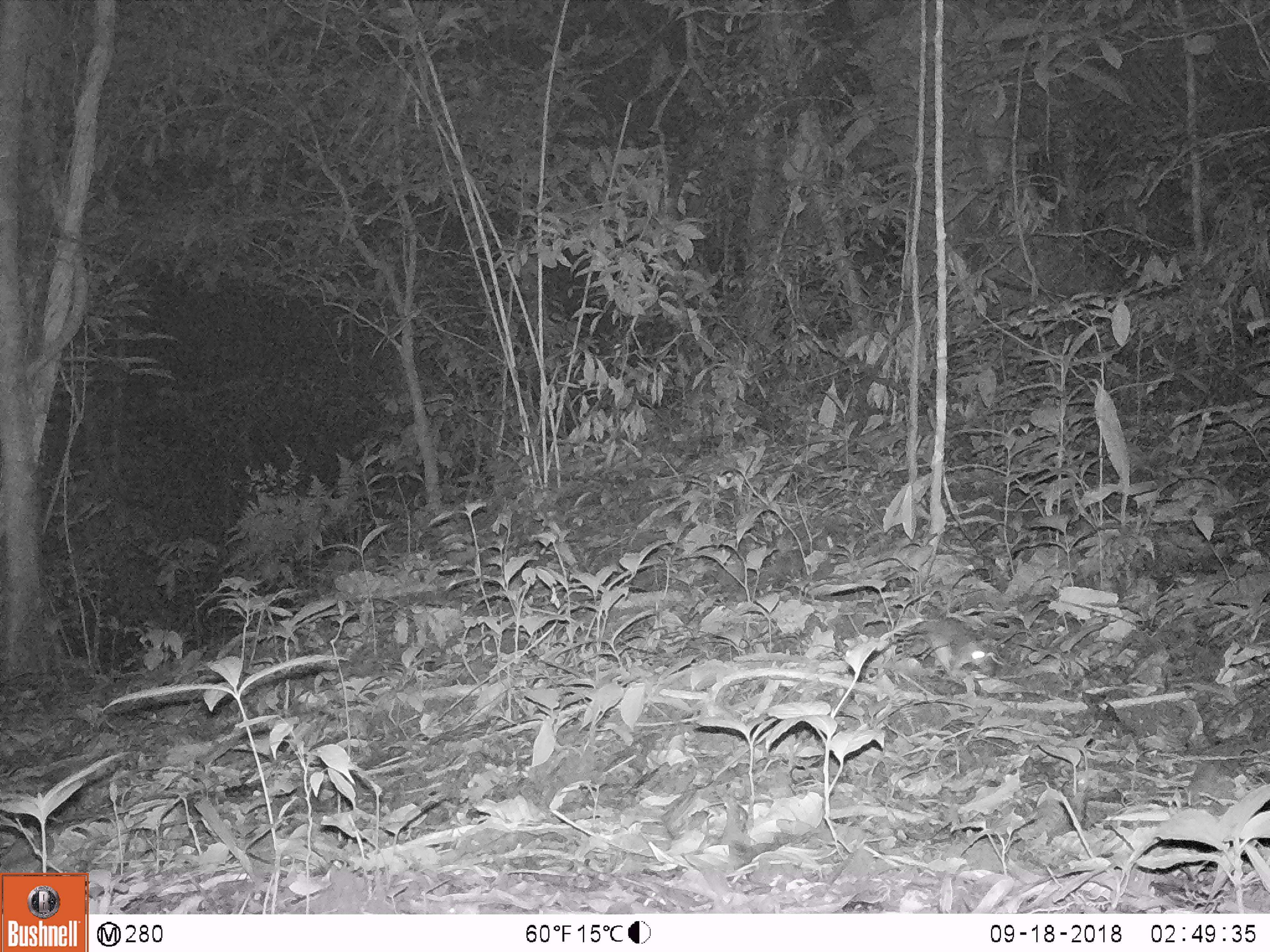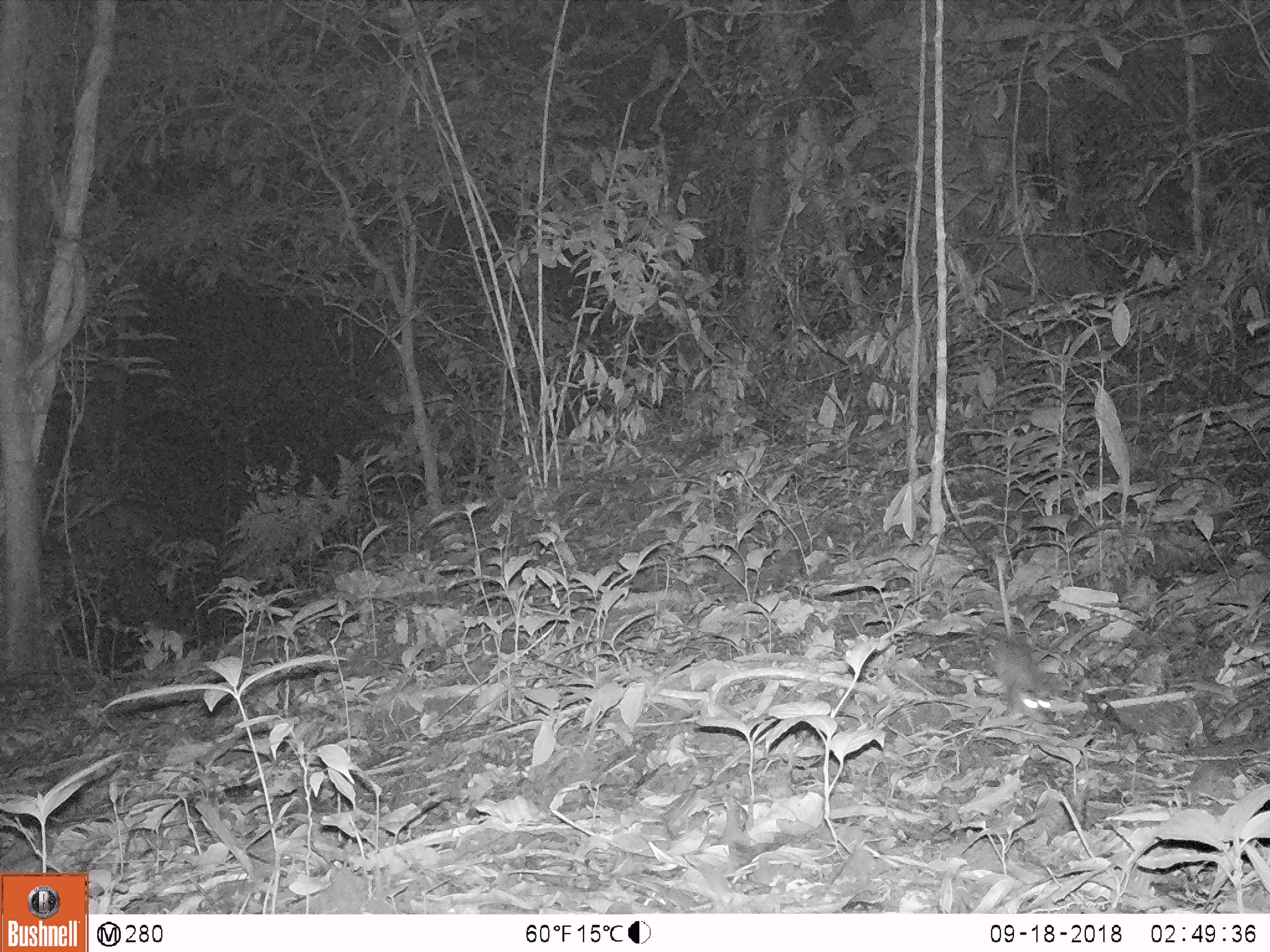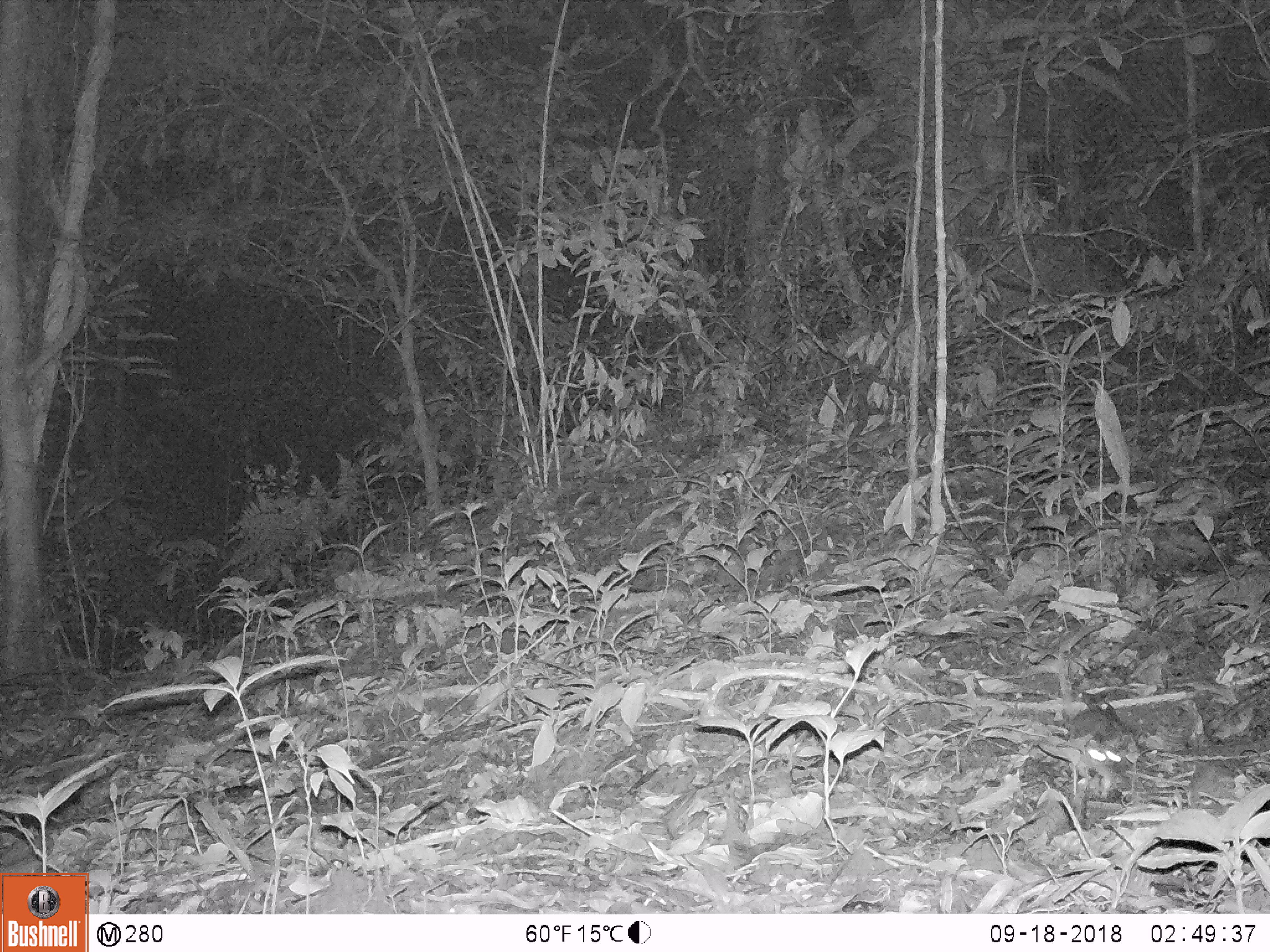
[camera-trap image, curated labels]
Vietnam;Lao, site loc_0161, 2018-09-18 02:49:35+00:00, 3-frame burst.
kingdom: Animalia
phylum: Chordata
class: Mammalia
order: Rodentia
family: Muridae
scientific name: Muridae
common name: old-world mice and rats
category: unidentified murid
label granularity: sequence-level